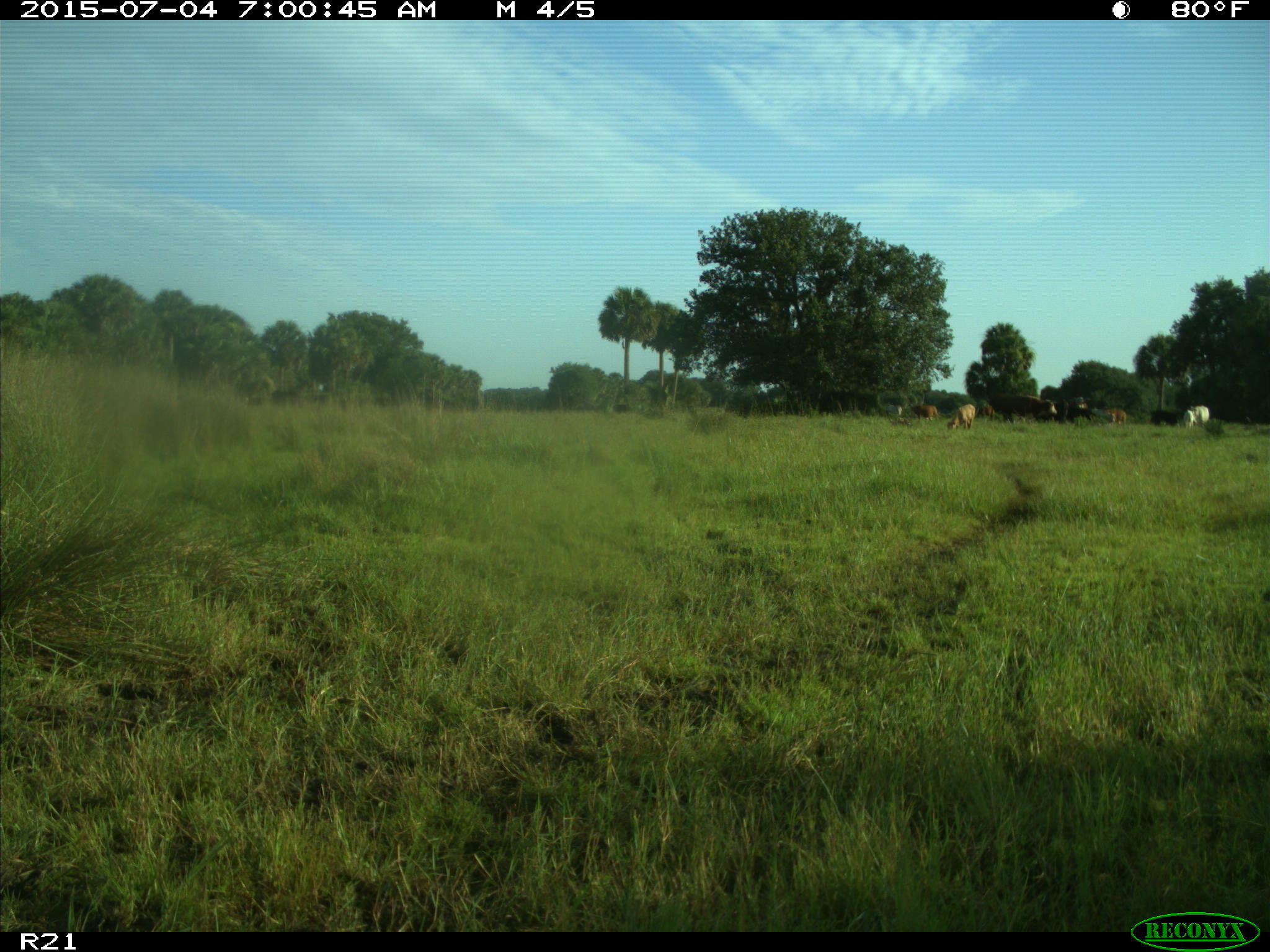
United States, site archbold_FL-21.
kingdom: Animalia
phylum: Chordata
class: Mammalia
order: Artiodactyla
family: Bovidae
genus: Bos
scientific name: Bos taurus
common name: domestic cow